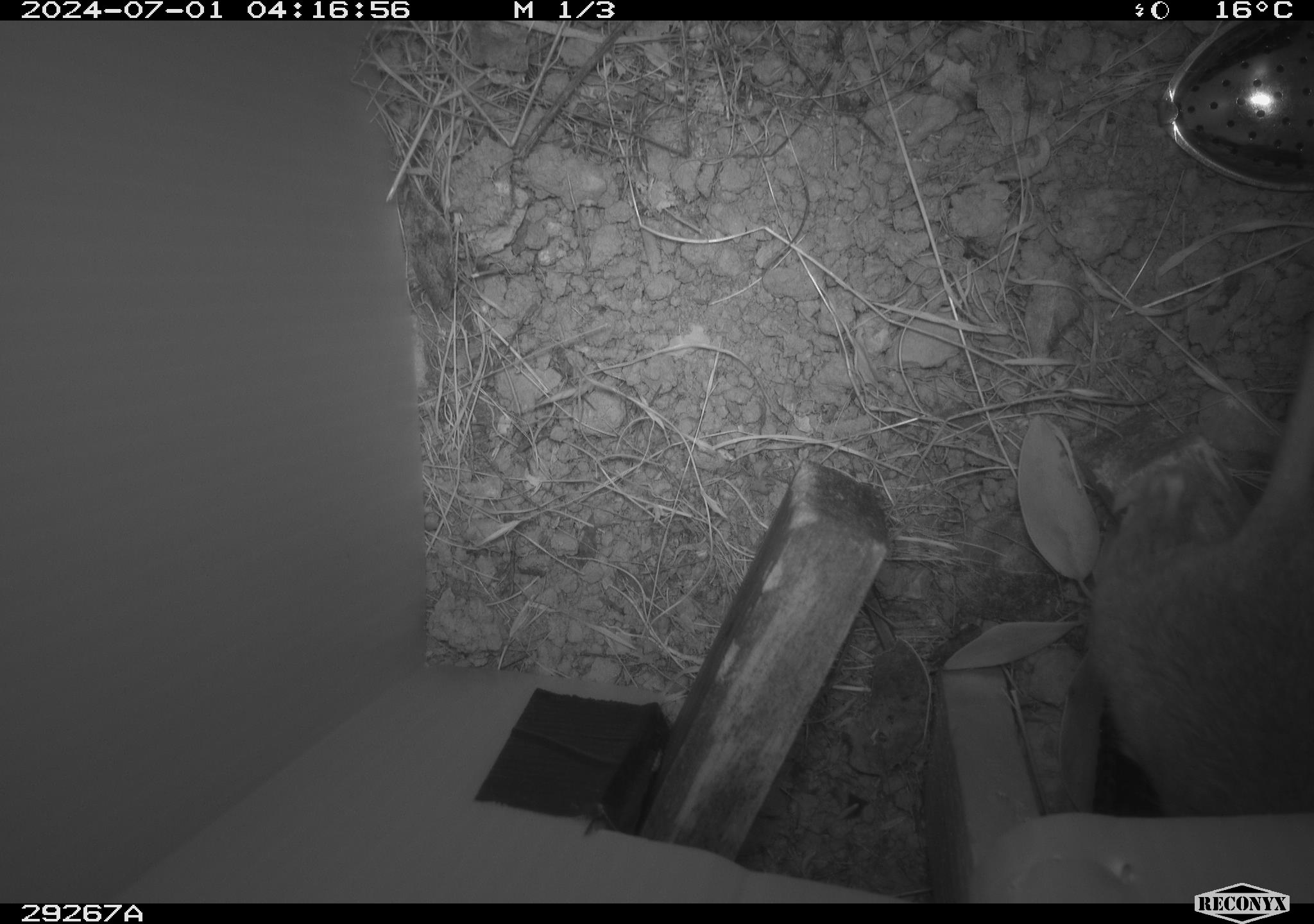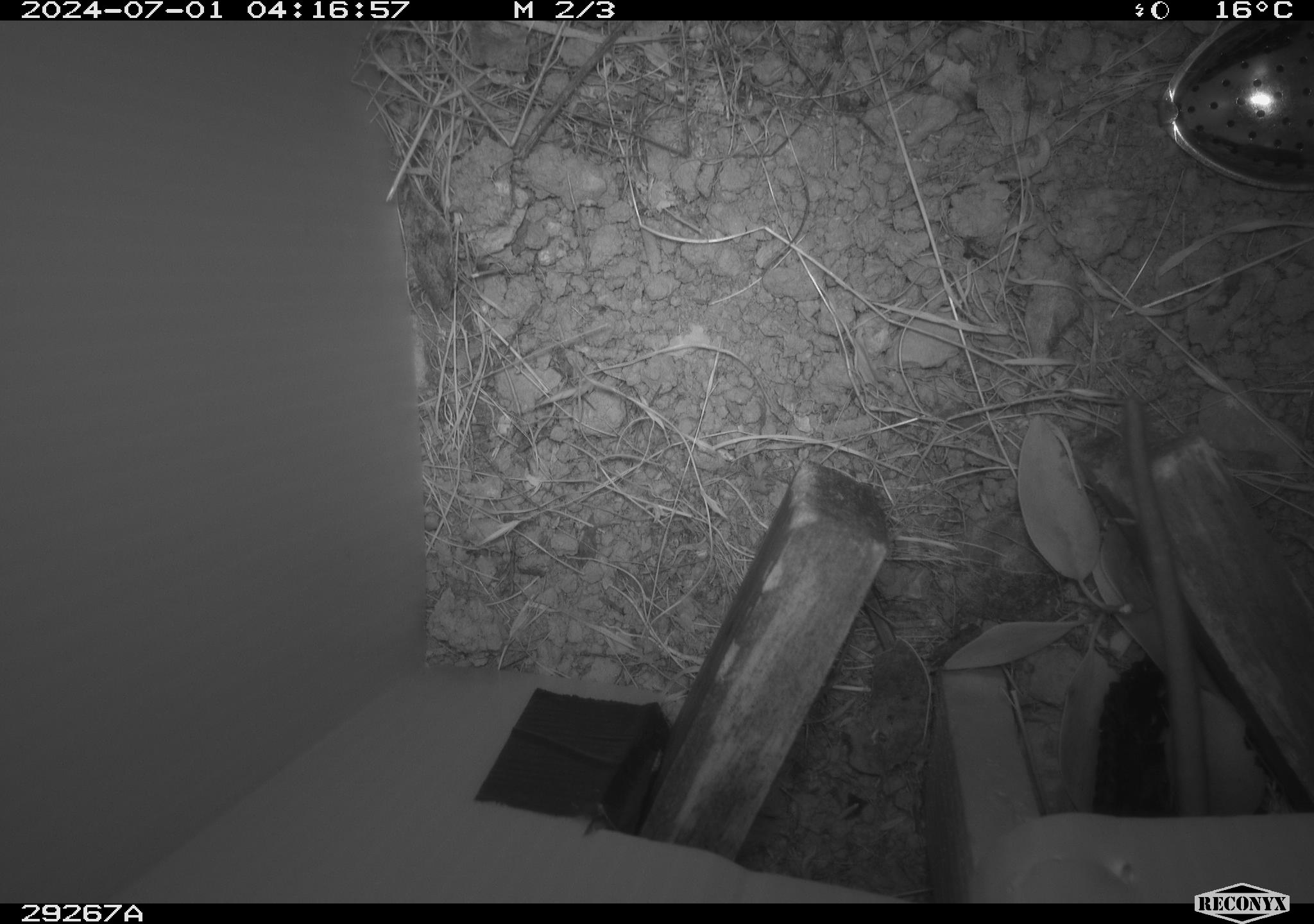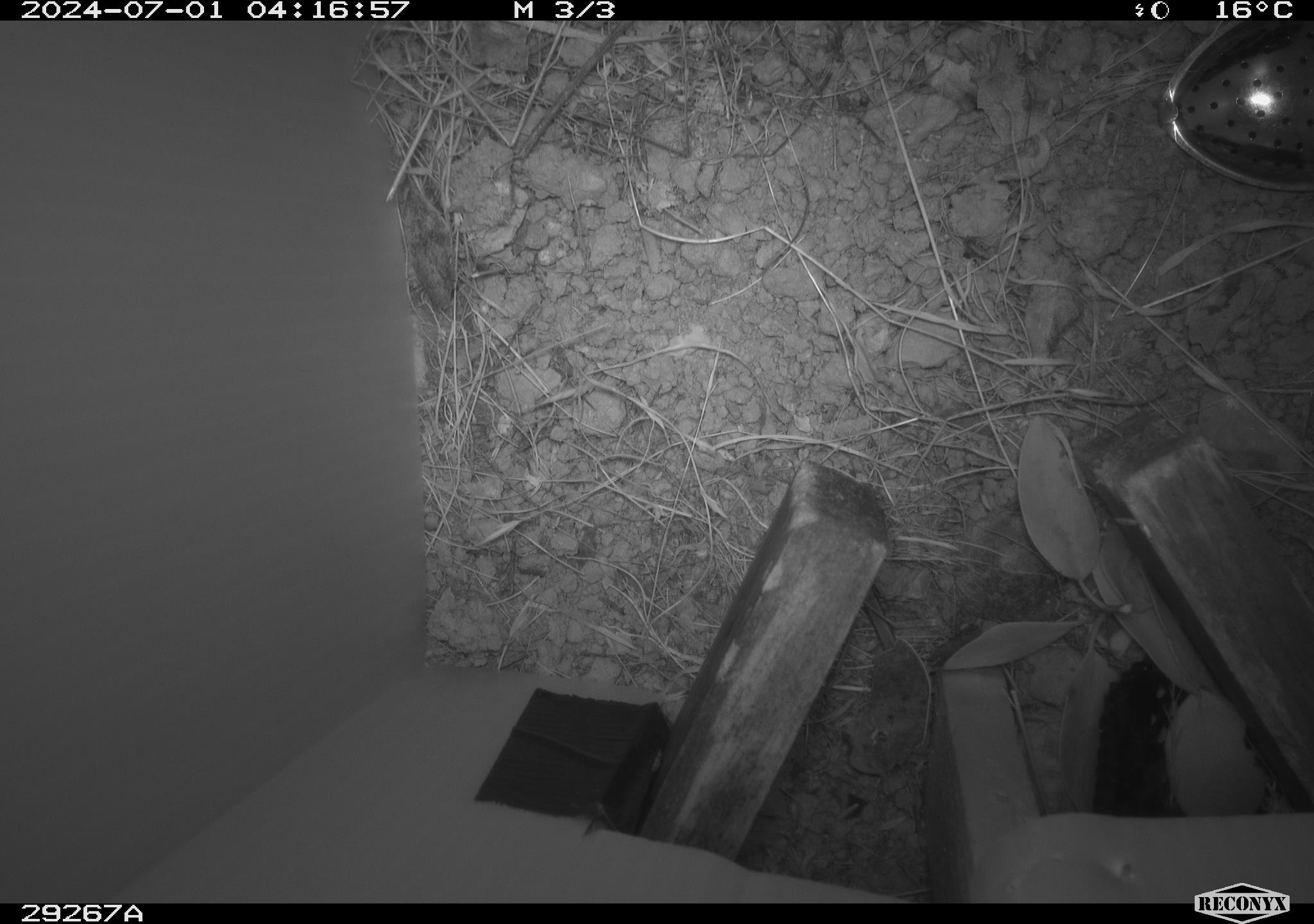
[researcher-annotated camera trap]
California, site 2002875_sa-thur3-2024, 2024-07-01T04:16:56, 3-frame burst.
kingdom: Animalia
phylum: Chordata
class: Mammalia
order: Rodentia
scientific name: Rodentia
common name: rodent